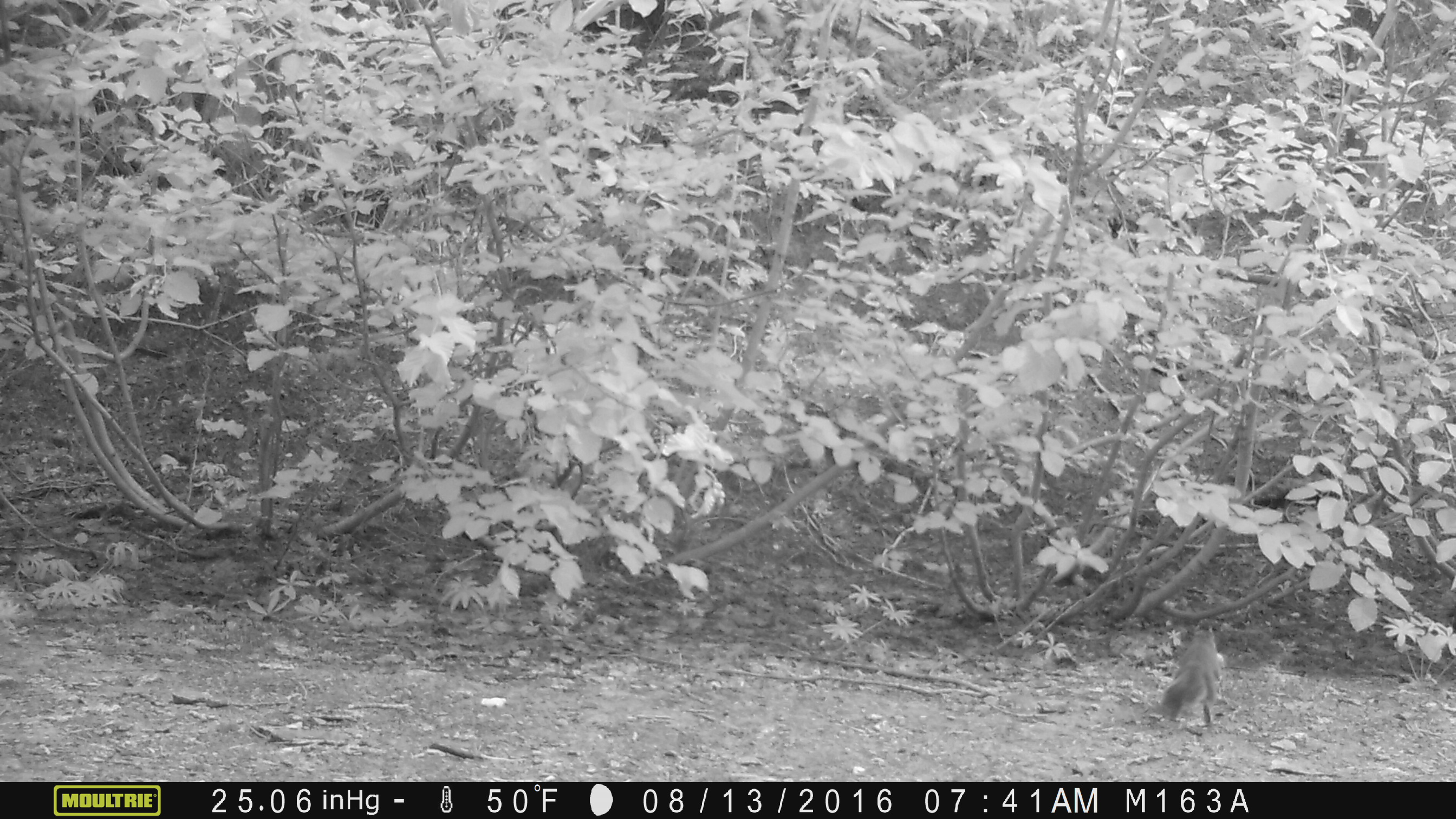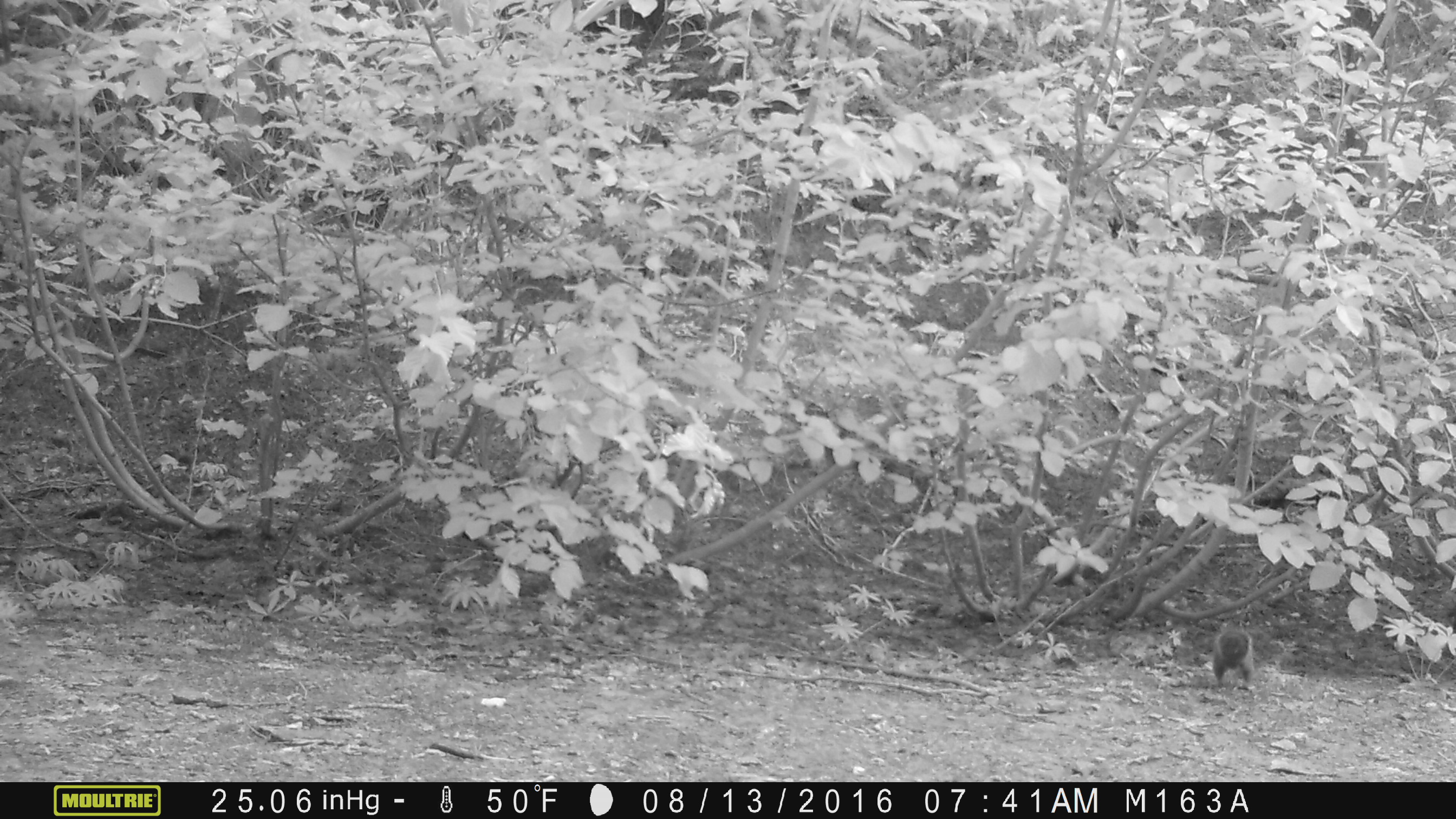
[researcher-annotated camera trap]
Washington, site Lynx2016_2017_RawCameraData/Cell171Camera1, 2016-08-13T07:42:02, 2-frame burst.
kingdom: Animalia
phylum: Chordata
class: Mammalia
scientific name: Mammalia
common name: small mammal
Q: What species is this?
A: Small mammal (Mammalia).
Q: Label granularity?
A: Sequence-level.